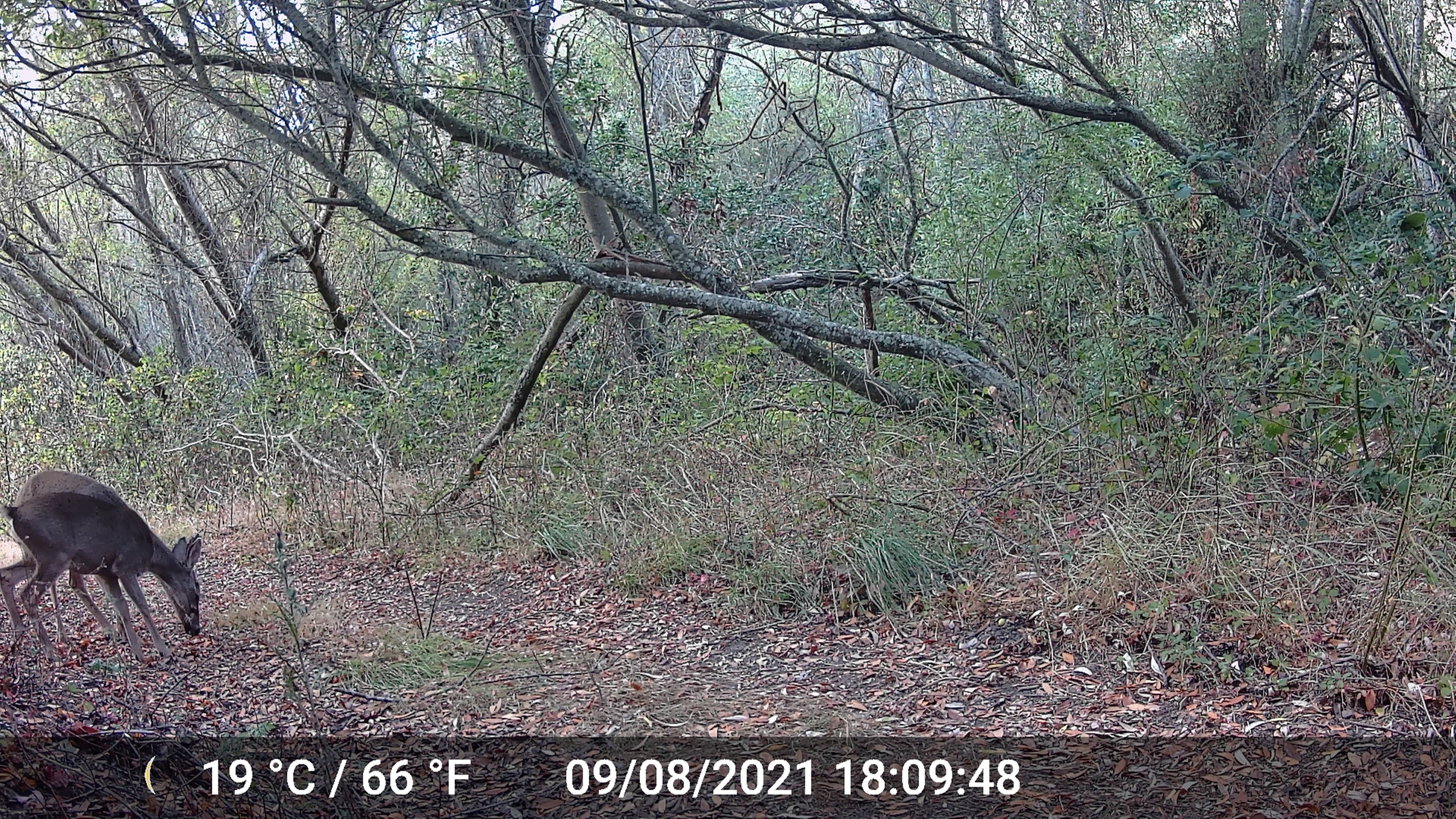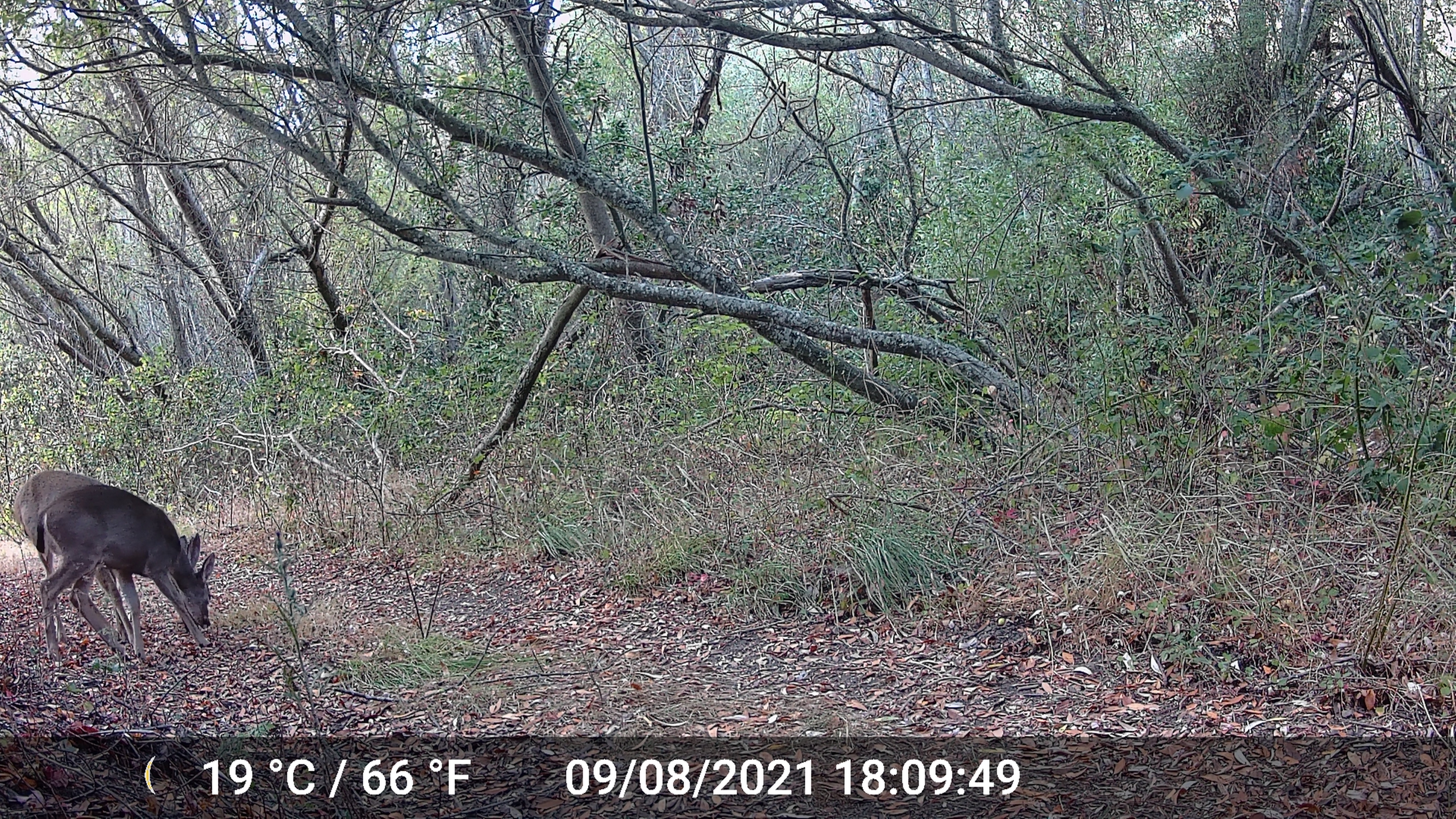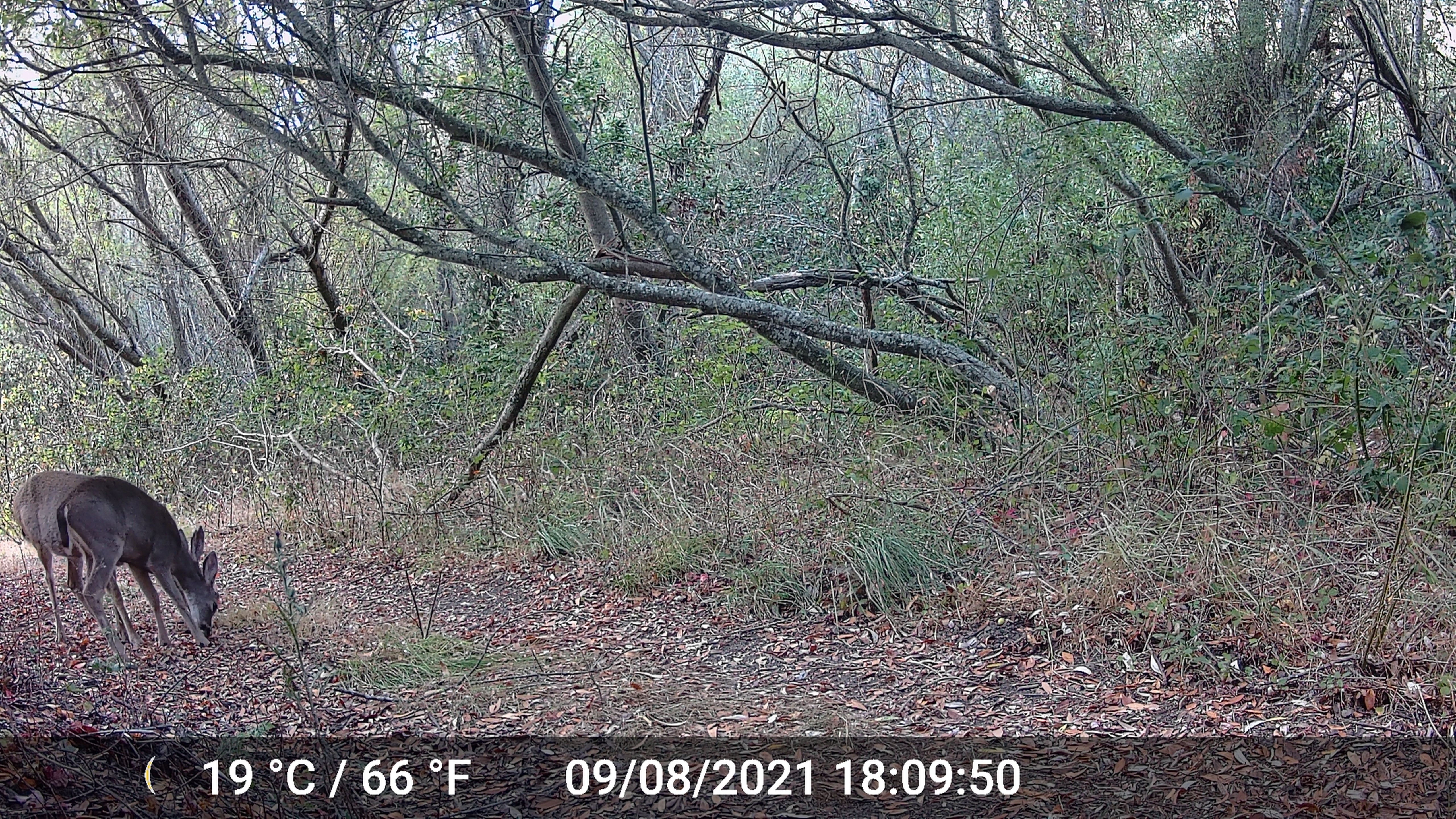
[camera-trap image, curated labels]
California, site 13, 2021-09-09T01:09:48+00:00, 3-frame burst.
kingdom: Animalia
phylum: Chordata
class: Mammalia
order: Artiodactyla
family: Cervidae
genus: Odocoileus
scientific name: Odocoileus hemionus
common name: mule deer